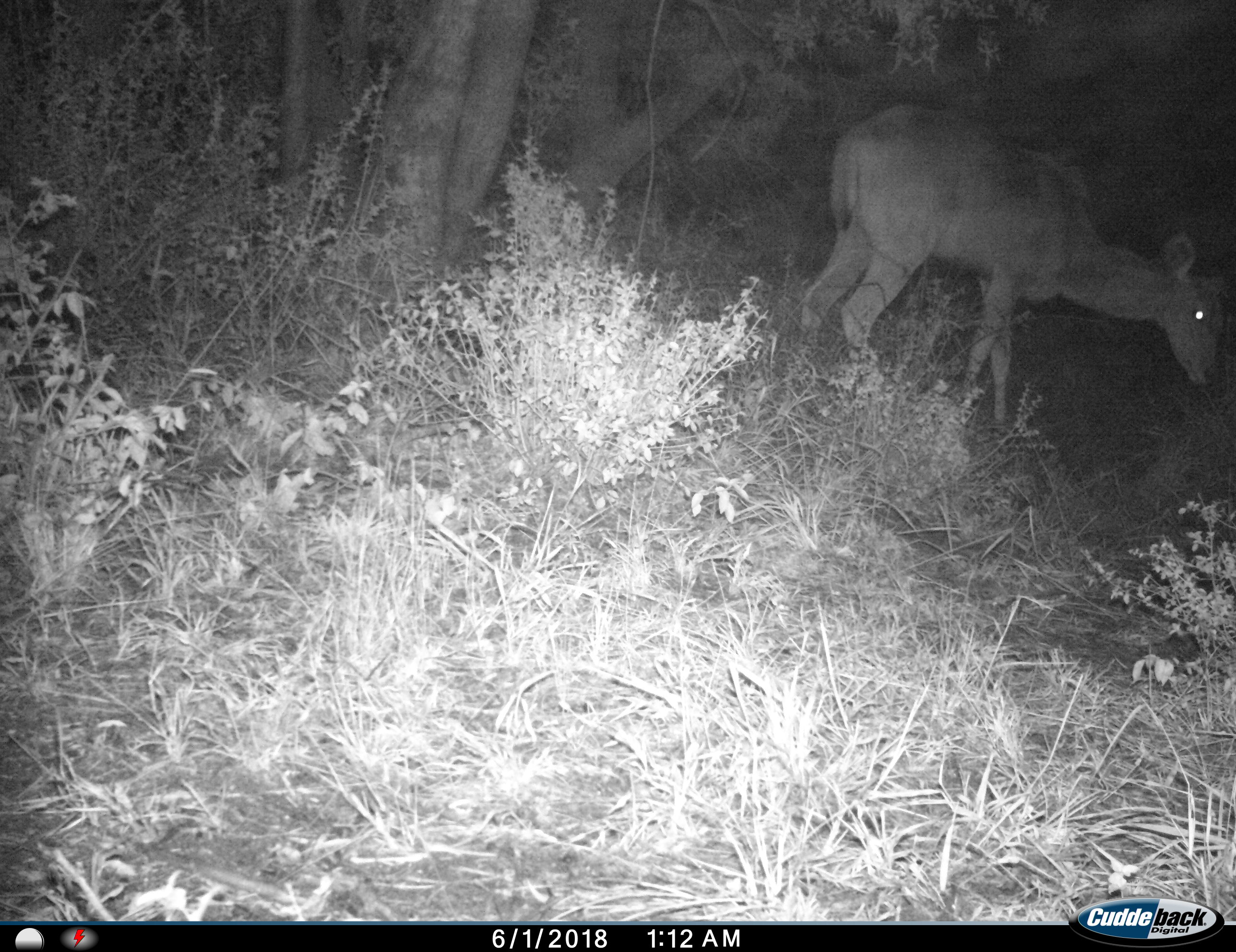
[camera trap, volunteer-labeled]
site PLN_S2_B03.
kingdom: Animalia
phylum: Chordata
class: Mammalia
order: Artiodactyla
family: Bovidae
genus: Tragelaphus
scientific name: Tragelaphus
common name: kudu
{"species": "kudu (Tragelaphus)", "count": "1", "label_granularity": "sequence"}